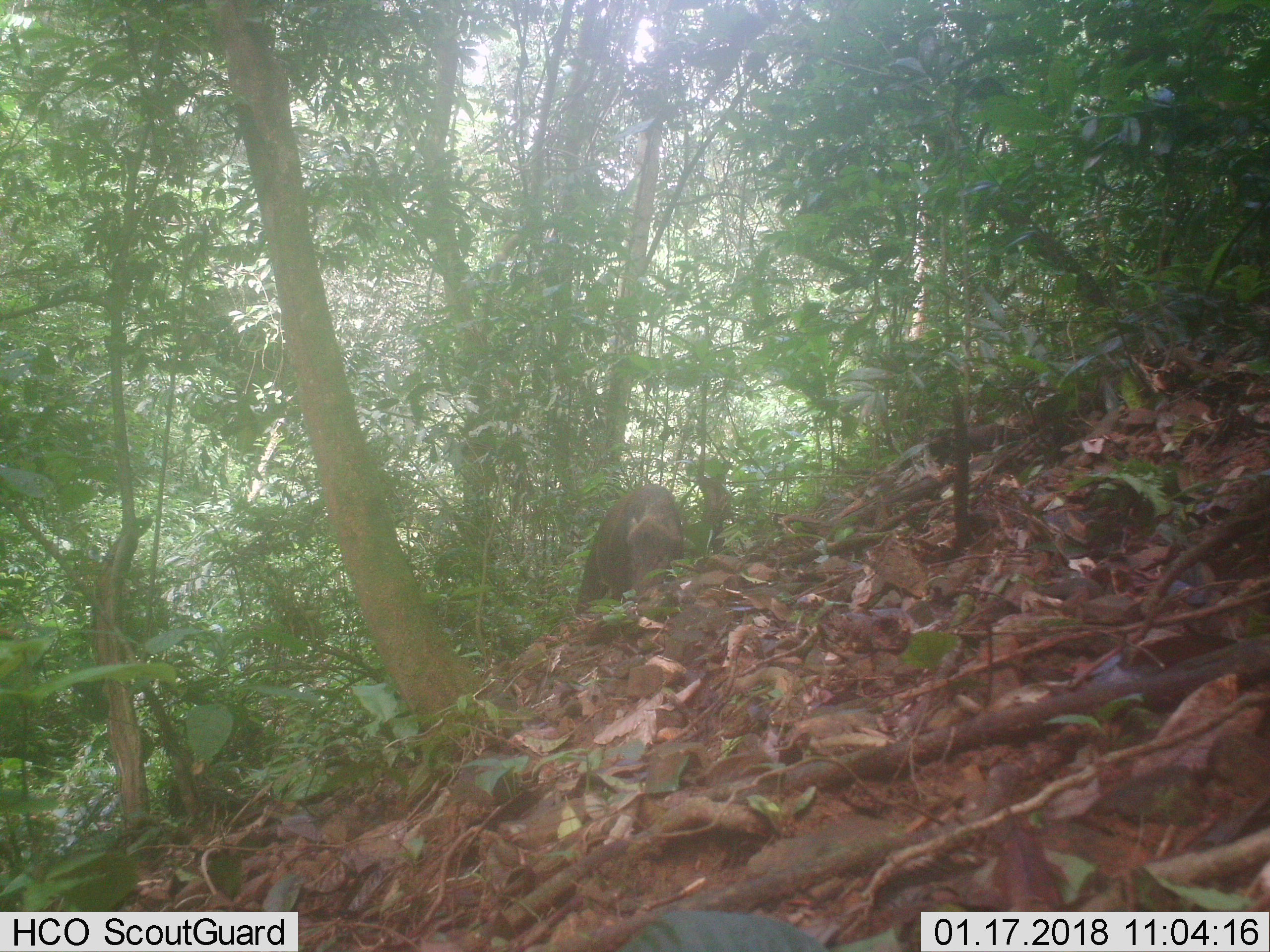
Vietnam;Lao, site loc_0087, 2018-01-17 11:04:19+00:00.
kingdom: Animalia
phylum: Chordata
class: Mammalia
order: Artiodactyla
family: Suidae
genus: Sus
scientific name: Sus scrofa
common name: eurasian wild pig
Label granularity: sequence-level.